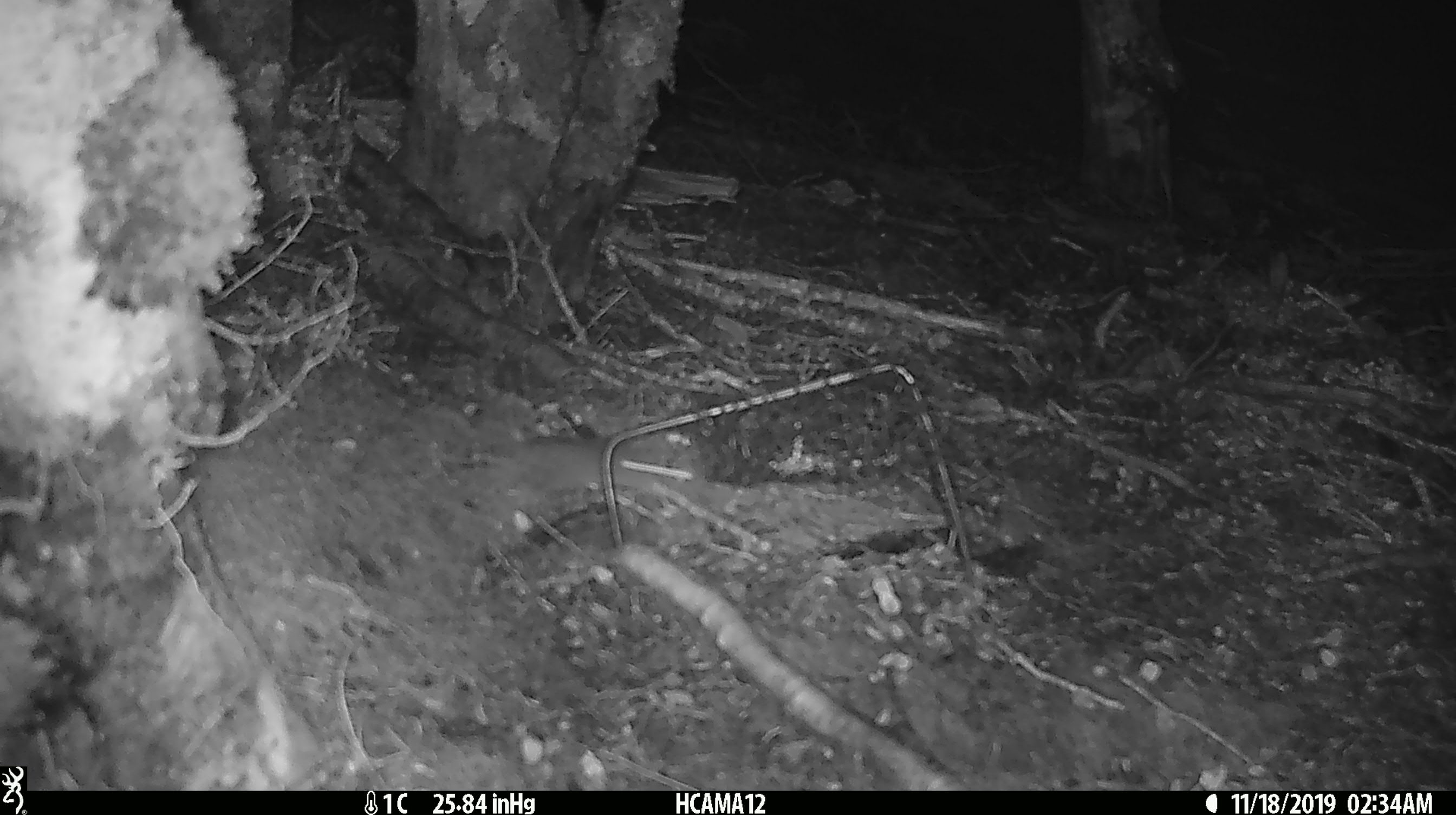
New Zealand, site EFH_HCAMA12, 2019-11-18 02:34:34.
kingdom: Animalia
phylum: Chordata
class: Mammalia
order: Rodentia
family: Muridae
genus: Mus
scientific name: Mus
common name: mouse